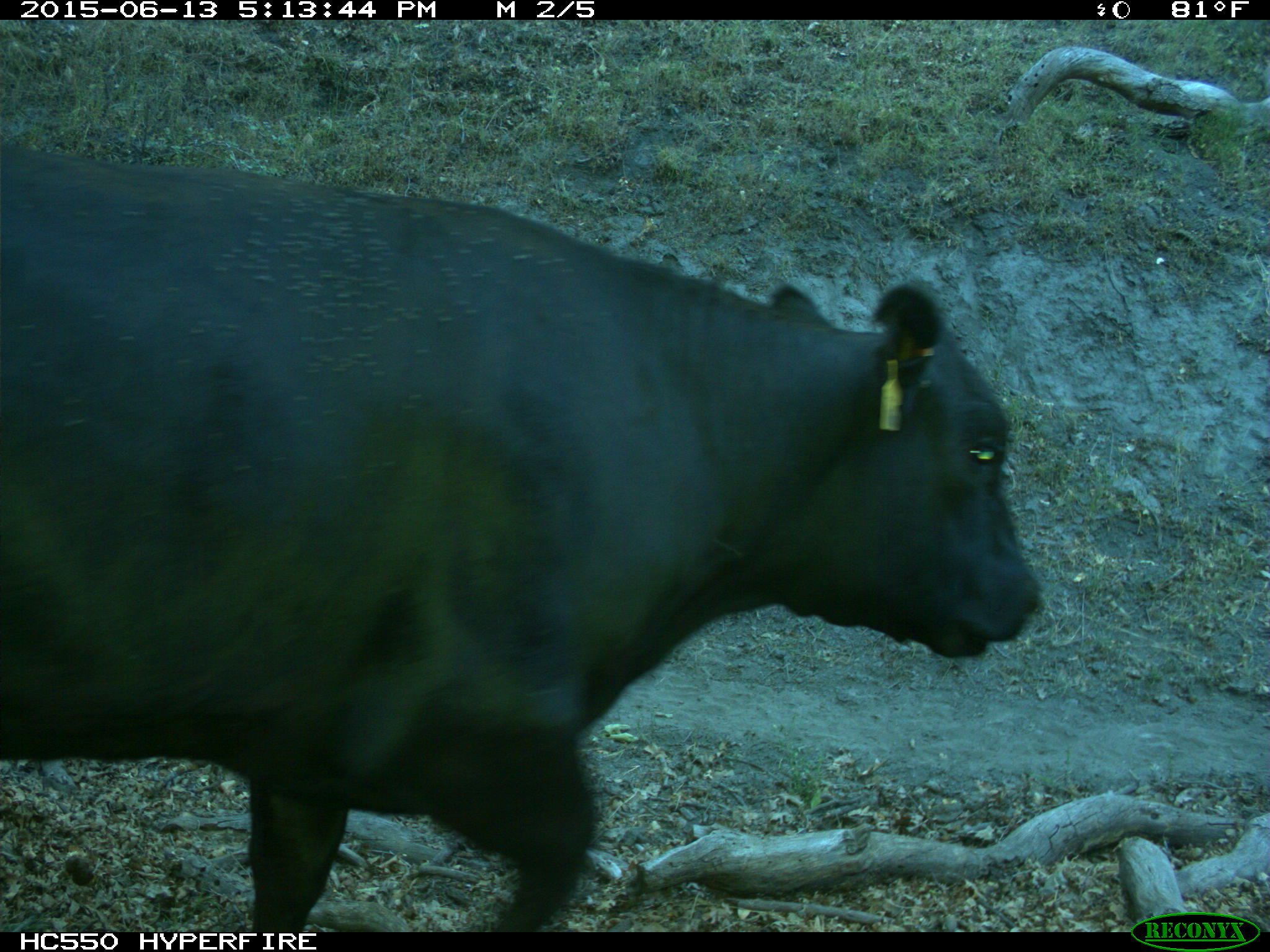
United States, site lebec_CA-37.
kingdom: Animalia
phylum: Chordata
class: Mammalia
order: Artiodactyla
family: Bovidae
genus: Bos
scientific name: Bos taurus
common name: domestic cow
Bos taurus (domestic cow).